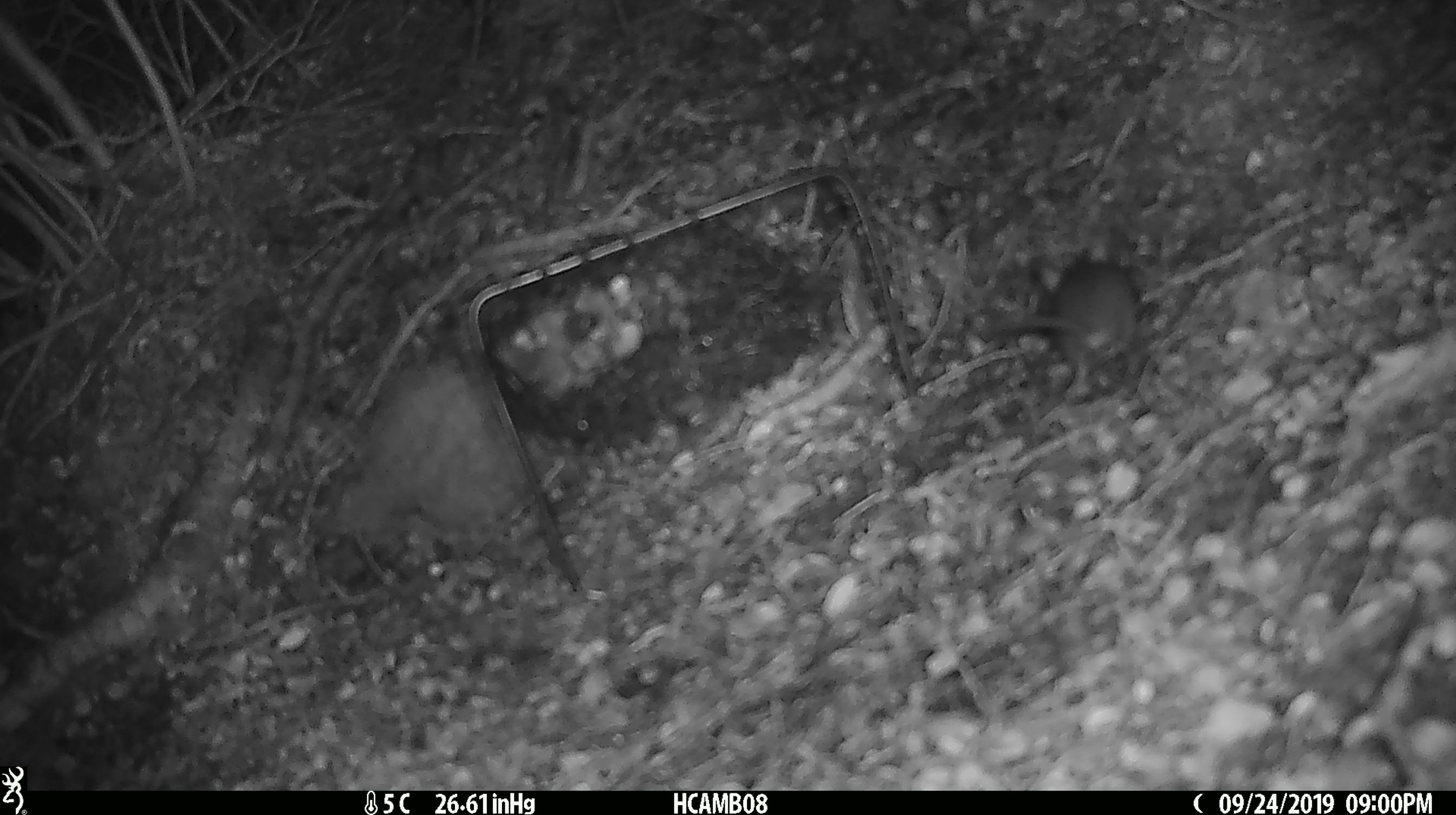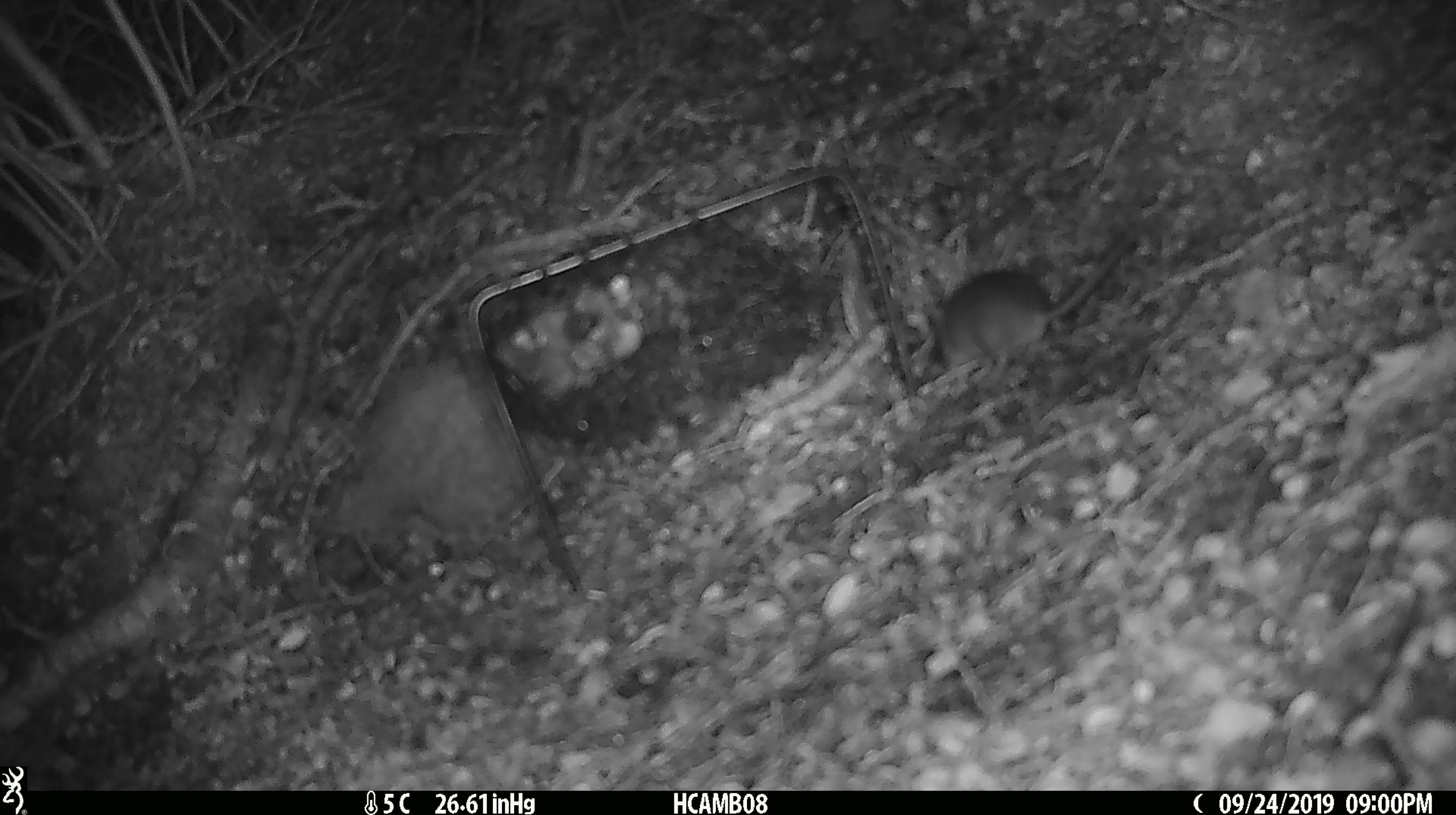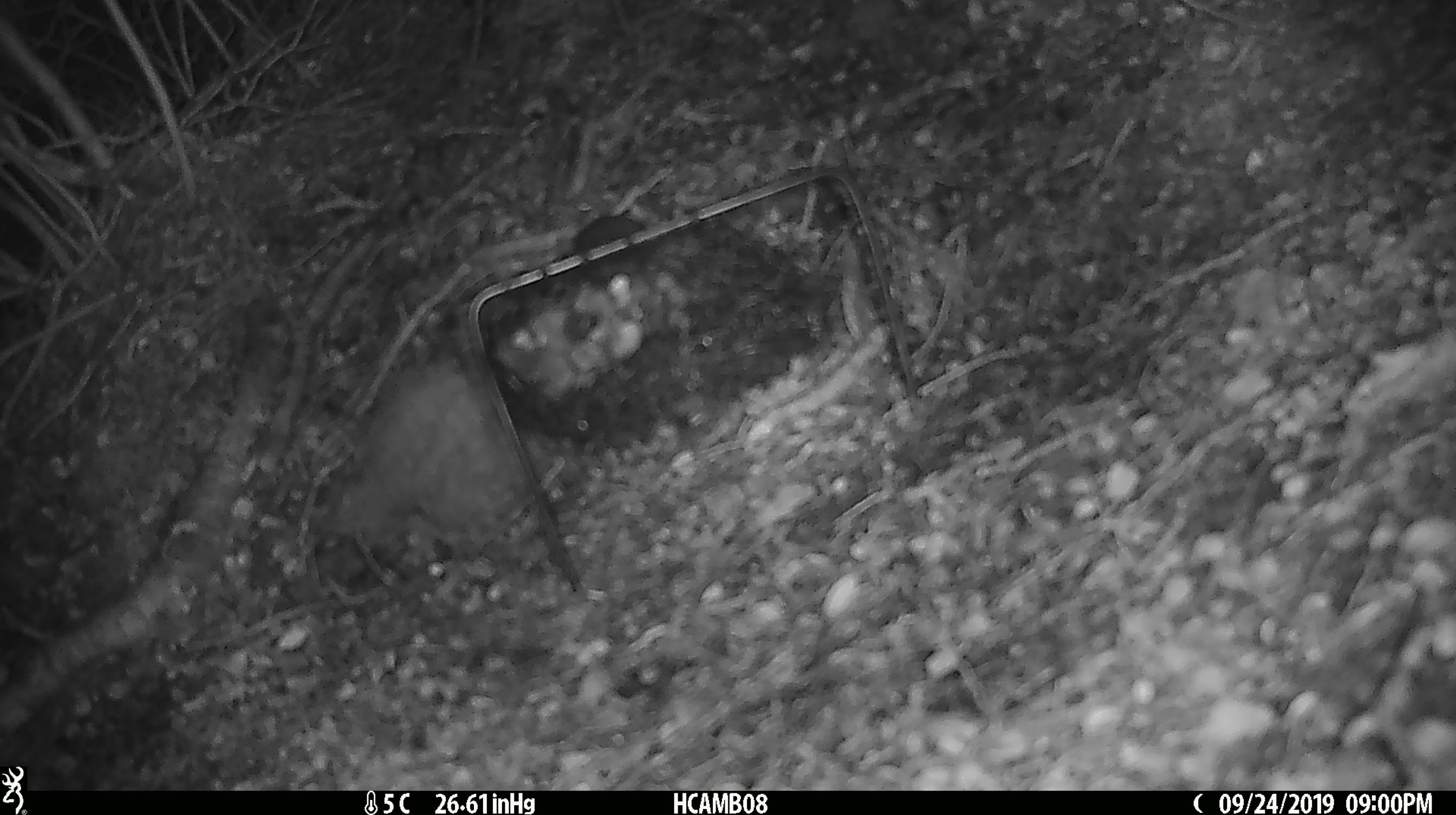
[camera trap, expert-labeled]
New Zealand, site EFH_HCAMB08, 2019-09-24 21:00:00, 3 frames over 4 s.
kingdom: Animalia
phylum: Chordata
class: Mammalia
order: Rodentia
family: Muridae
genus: Mus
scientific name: Mus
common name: mouse